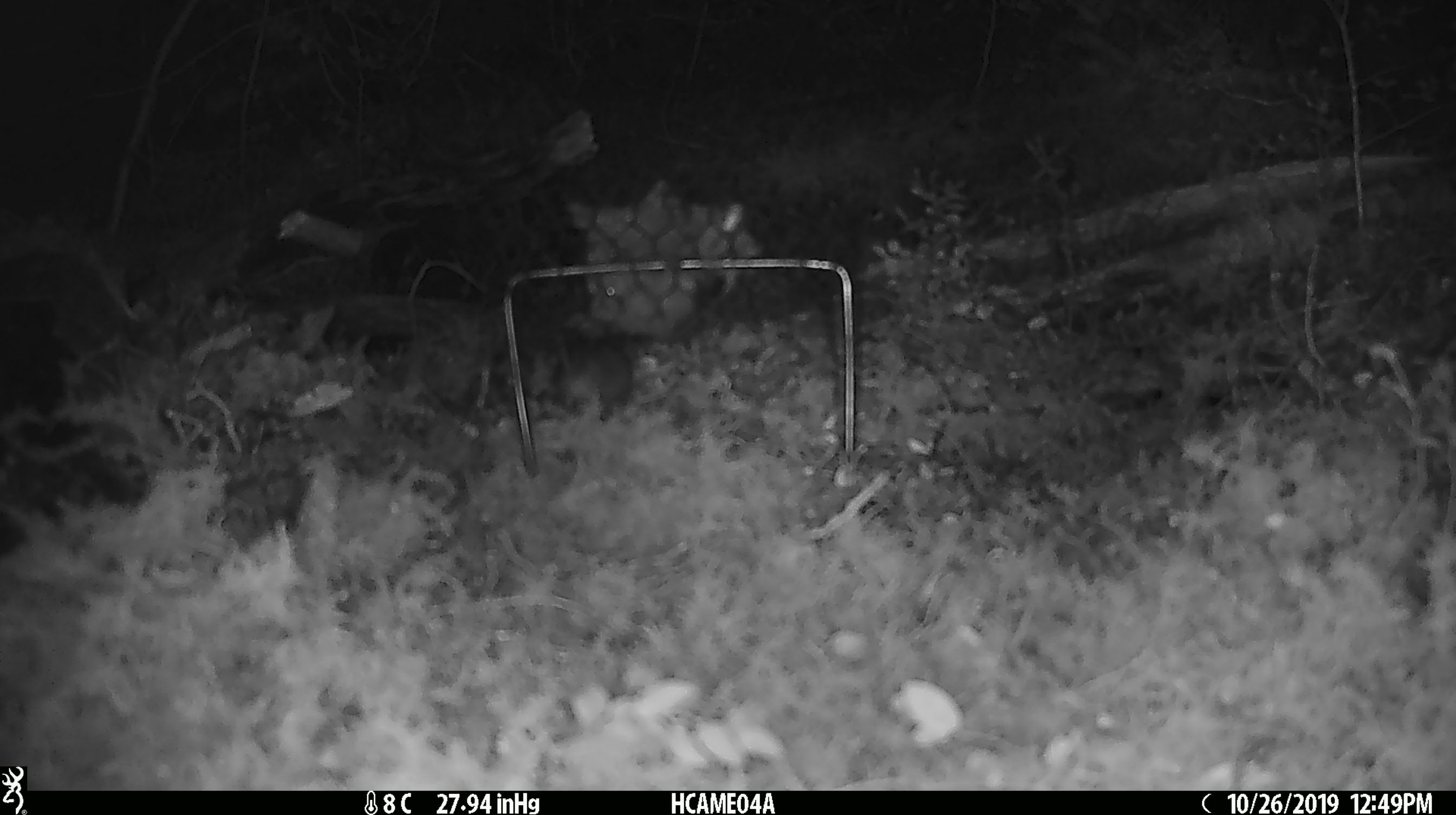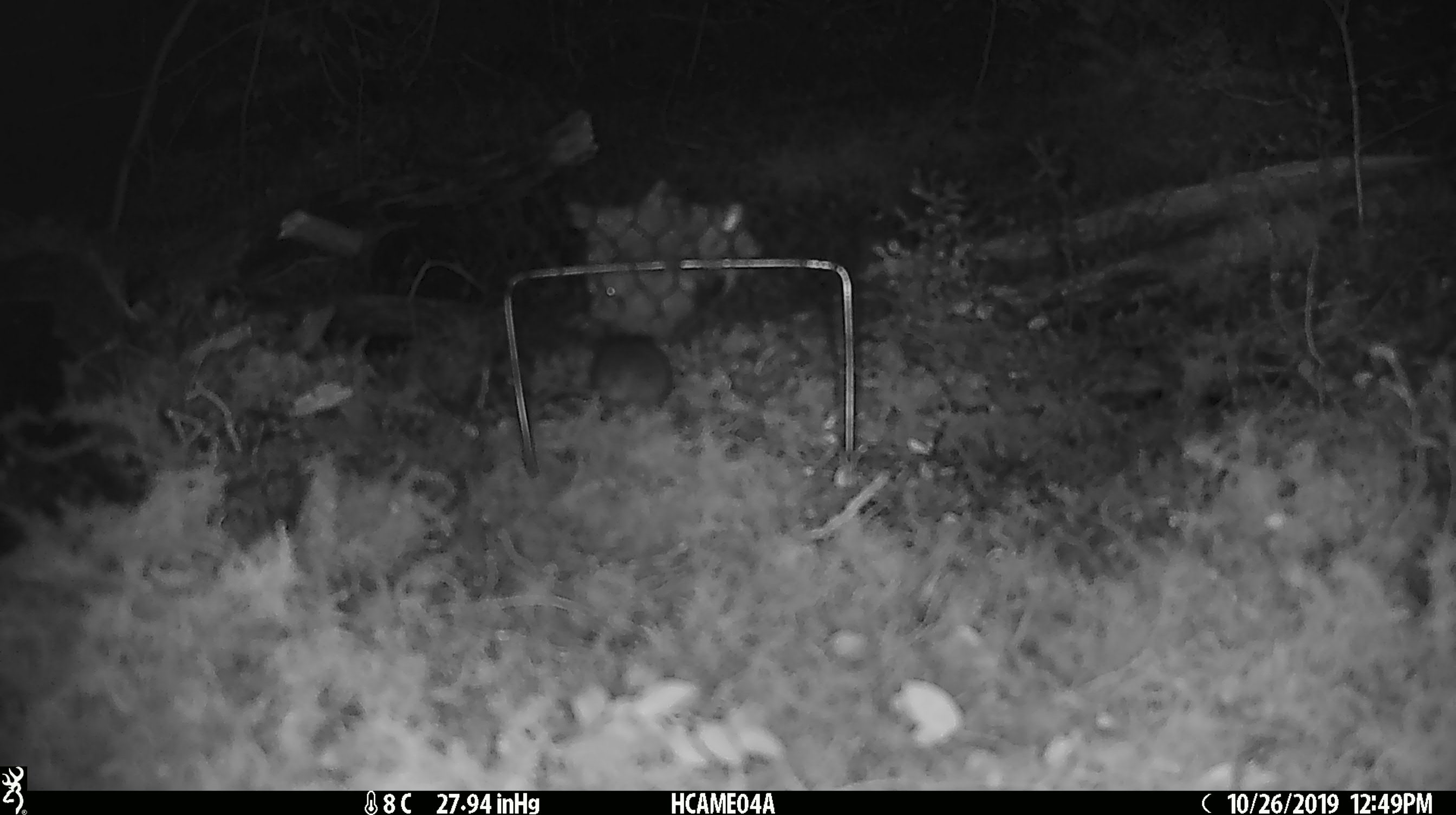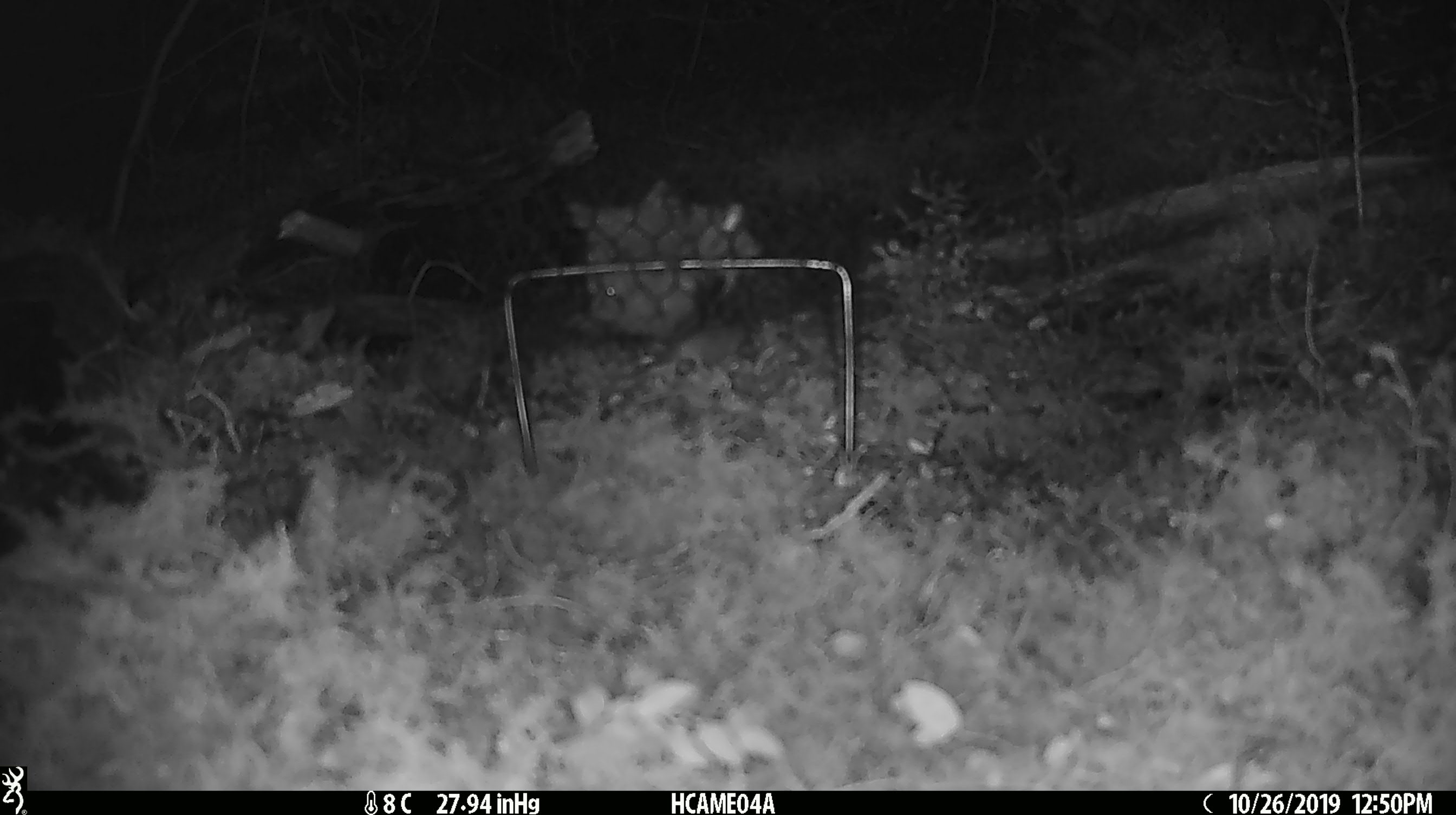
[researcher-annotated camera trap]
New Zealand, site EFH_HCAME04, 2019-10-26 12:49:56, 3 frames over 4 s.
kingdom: Animalia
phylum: Chordata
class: Mammalia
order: Rodentia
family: Muridae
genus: Mus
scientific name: Mus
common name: mouse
Mouse (Mus).